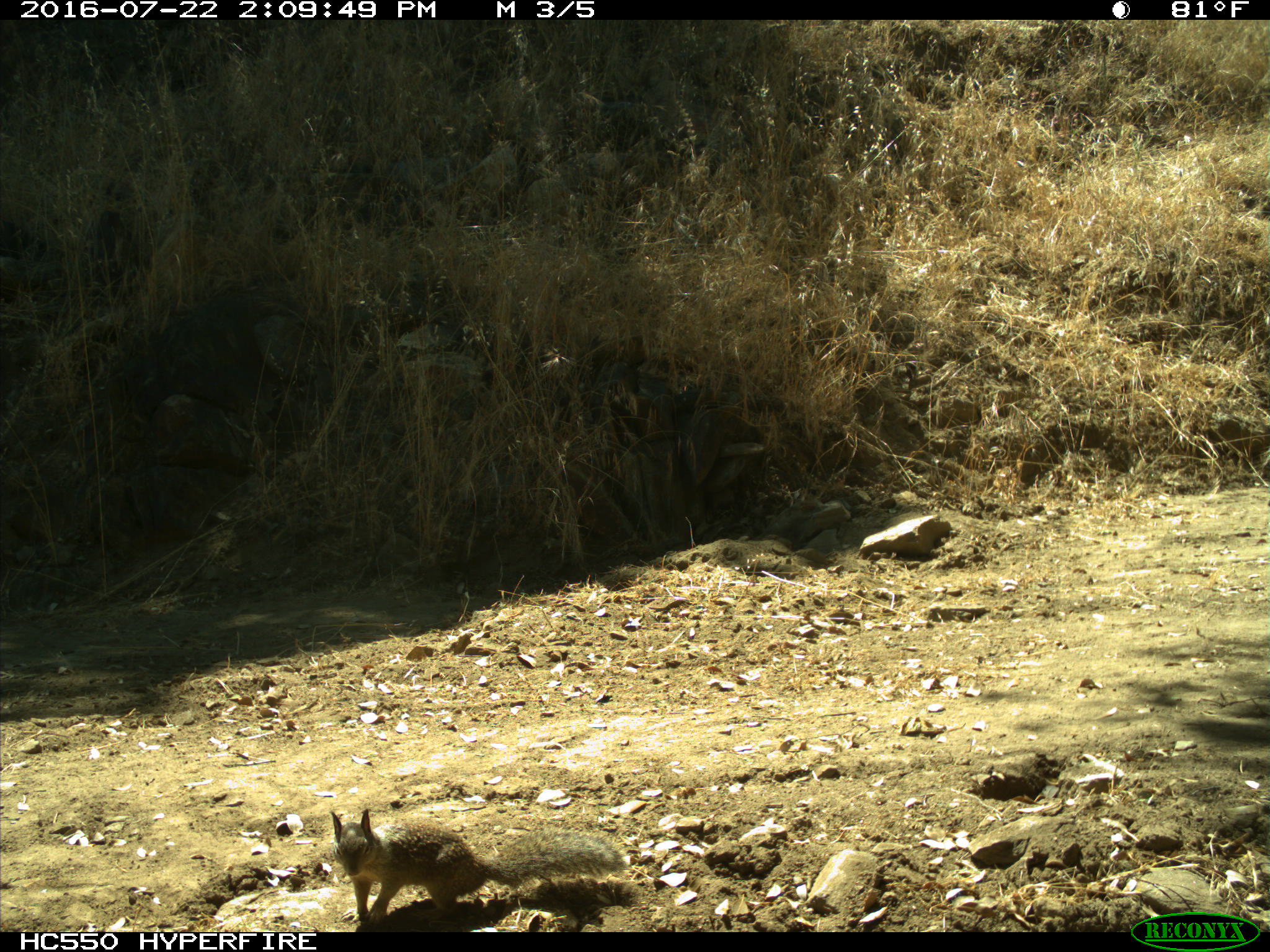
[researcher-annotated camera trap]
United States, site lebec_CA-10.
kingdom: Animalia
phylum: Chordata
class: Mammalia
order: Rodentia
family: Sciuridae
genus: Otospermophilus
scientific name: Otospermophilus beecheyi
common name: california ground squirrel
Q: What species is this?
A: Otospermophilus beecheyi (california ground squirrel).